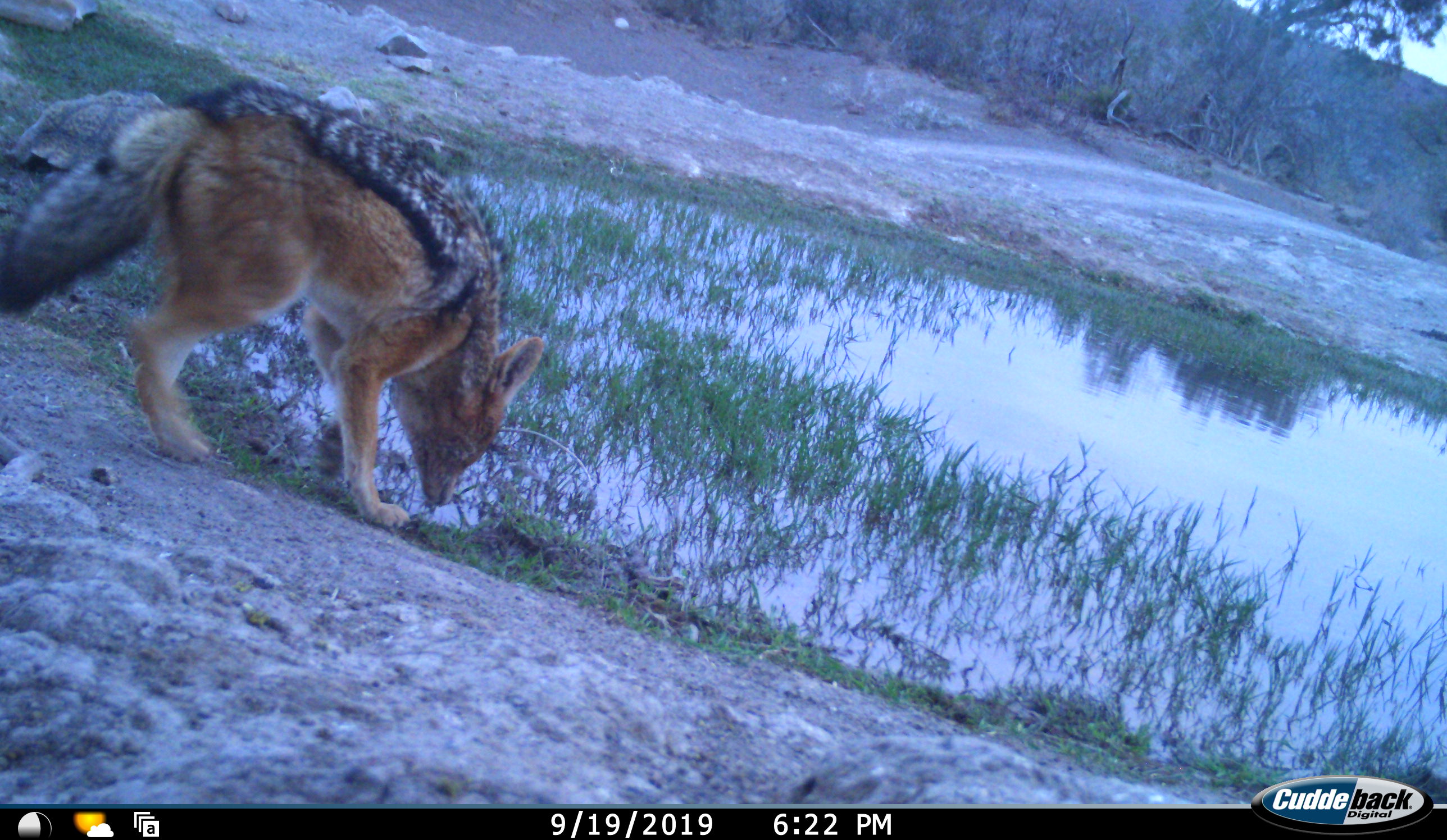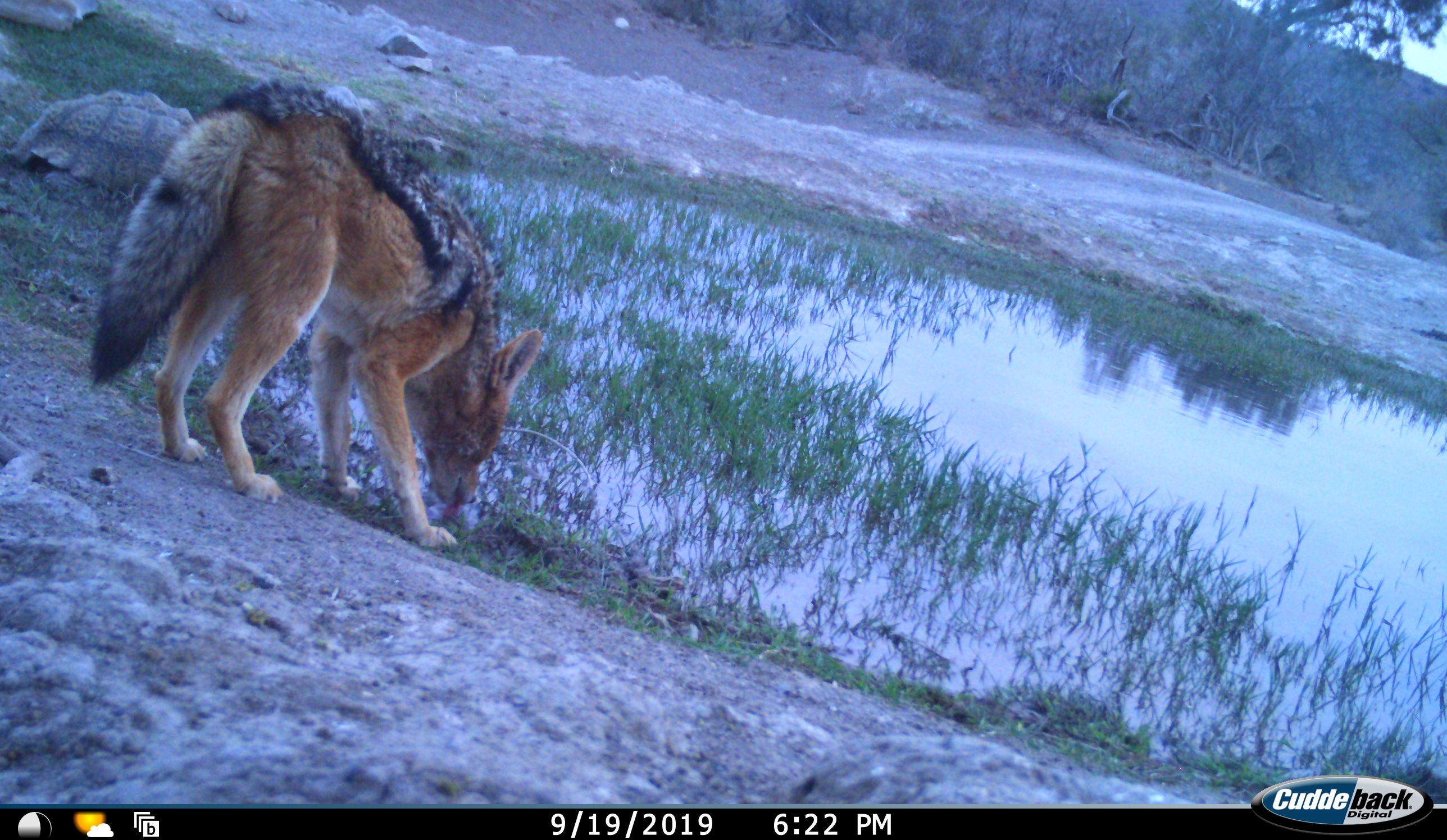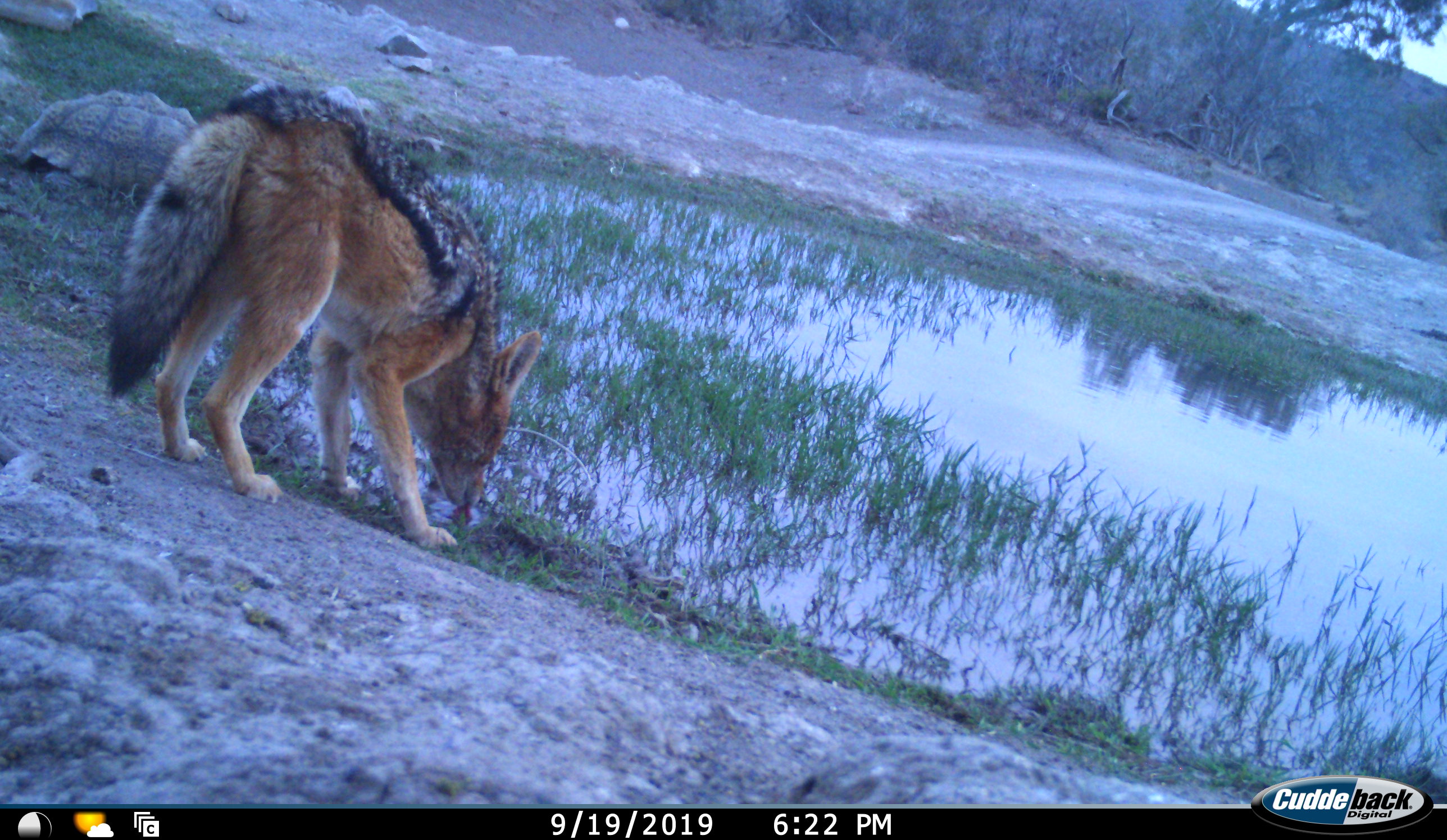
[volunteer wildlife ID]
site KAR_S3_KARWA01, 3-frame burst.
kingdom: Animalia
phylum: Chordata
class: Mammalia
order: Carnivora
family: Canidae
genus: Lupulella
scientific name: Lupulella mesomelas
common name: black-backed jackal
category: jackalblackbacked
Jackalblackbacked (black-backed jackal) (Lupulella mesomelas), count 1. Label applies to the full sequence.